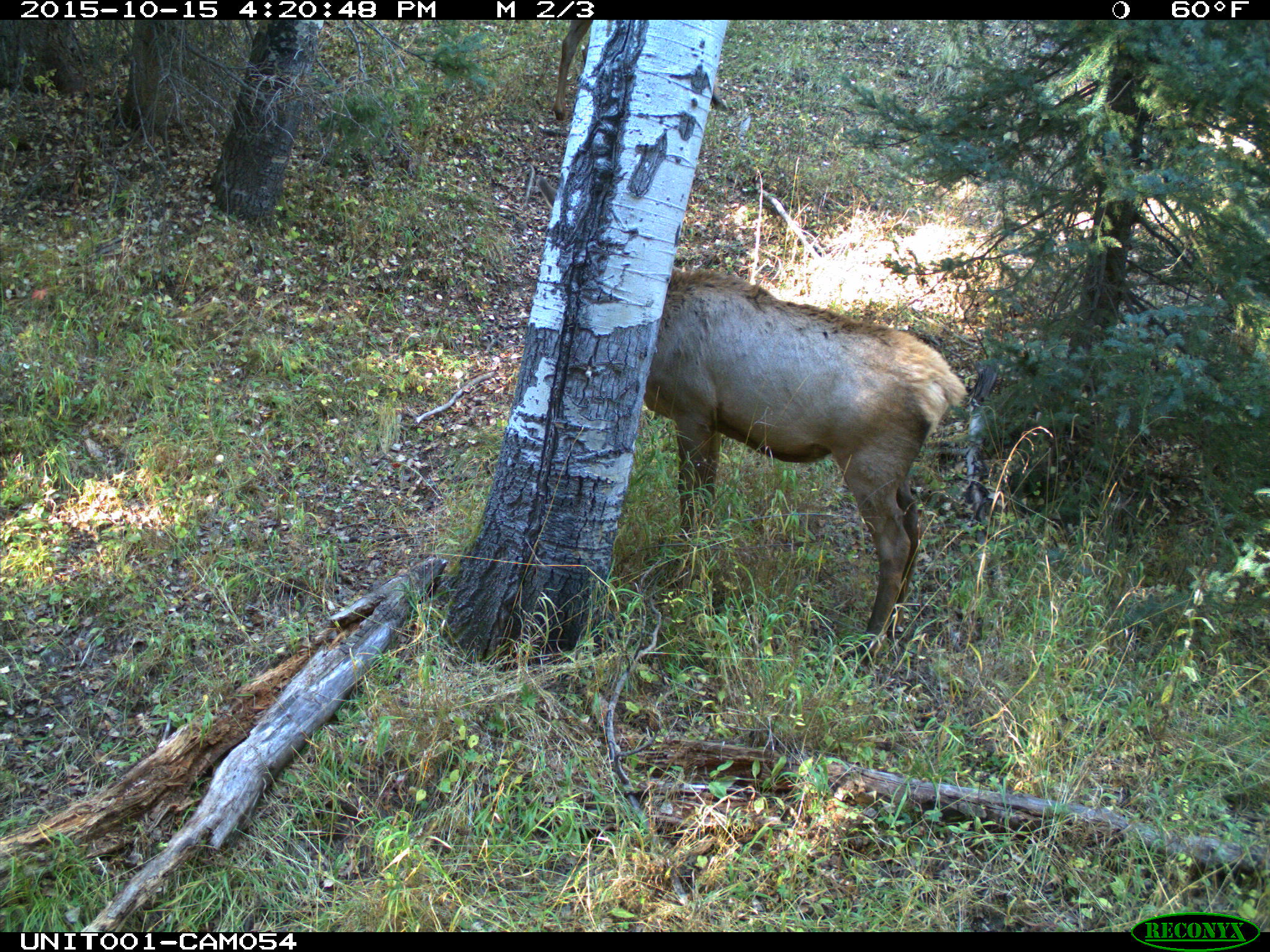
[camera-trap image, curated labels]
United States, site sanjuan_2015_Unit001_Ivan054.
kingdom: Animalia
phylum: Chordata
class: Mammalia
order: Artiodactyla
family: Cervidae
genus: Cervus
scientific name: Cervus elaphus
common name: red deer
Cervus elaphus (red deer).